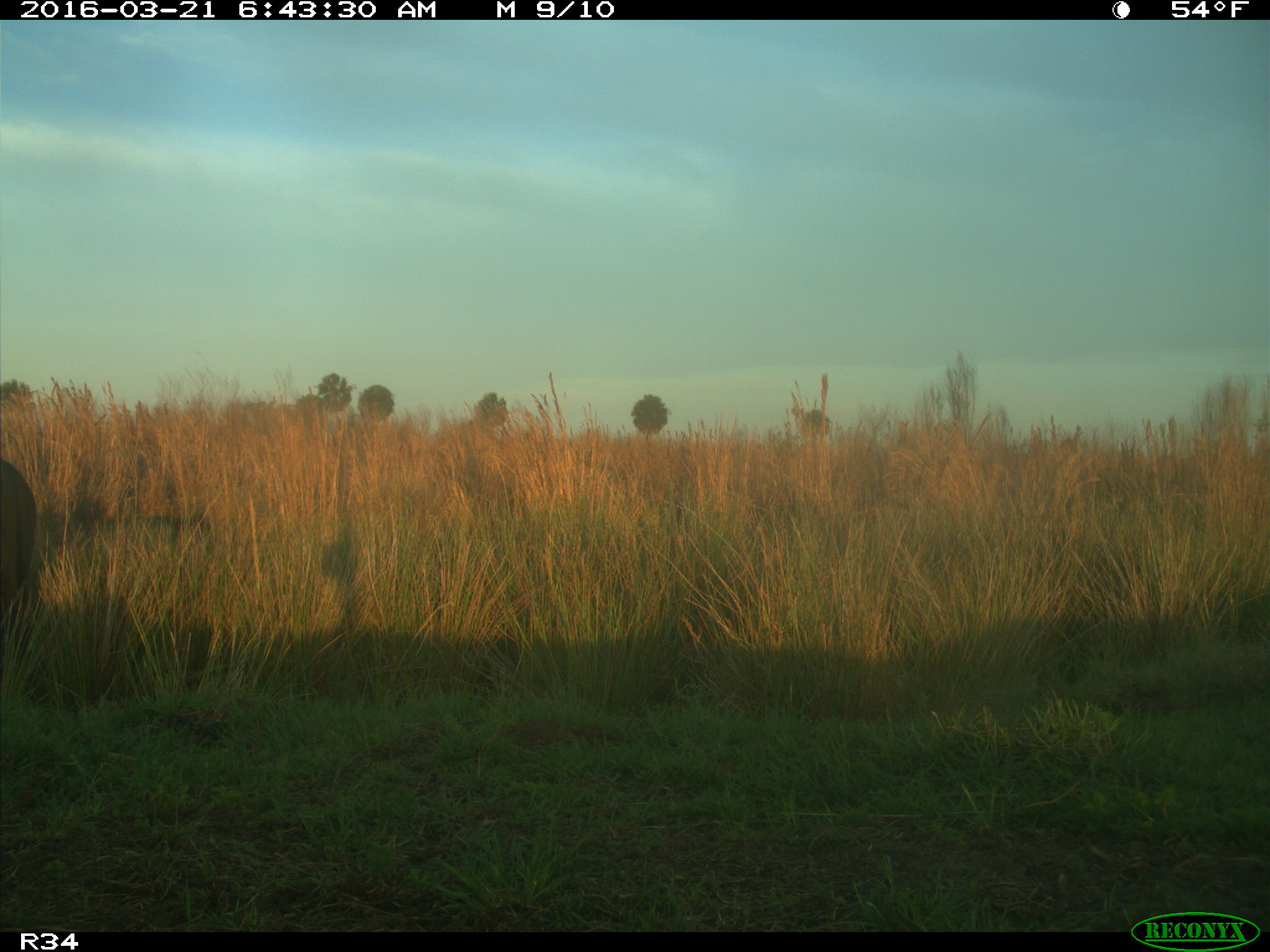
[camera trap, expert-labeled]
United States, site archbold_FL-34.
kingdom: Animalia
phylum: Chordata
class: Mammalia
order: Artiodactyla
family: Bovidae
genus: Bos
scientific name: Bos taurus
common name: domestic cow